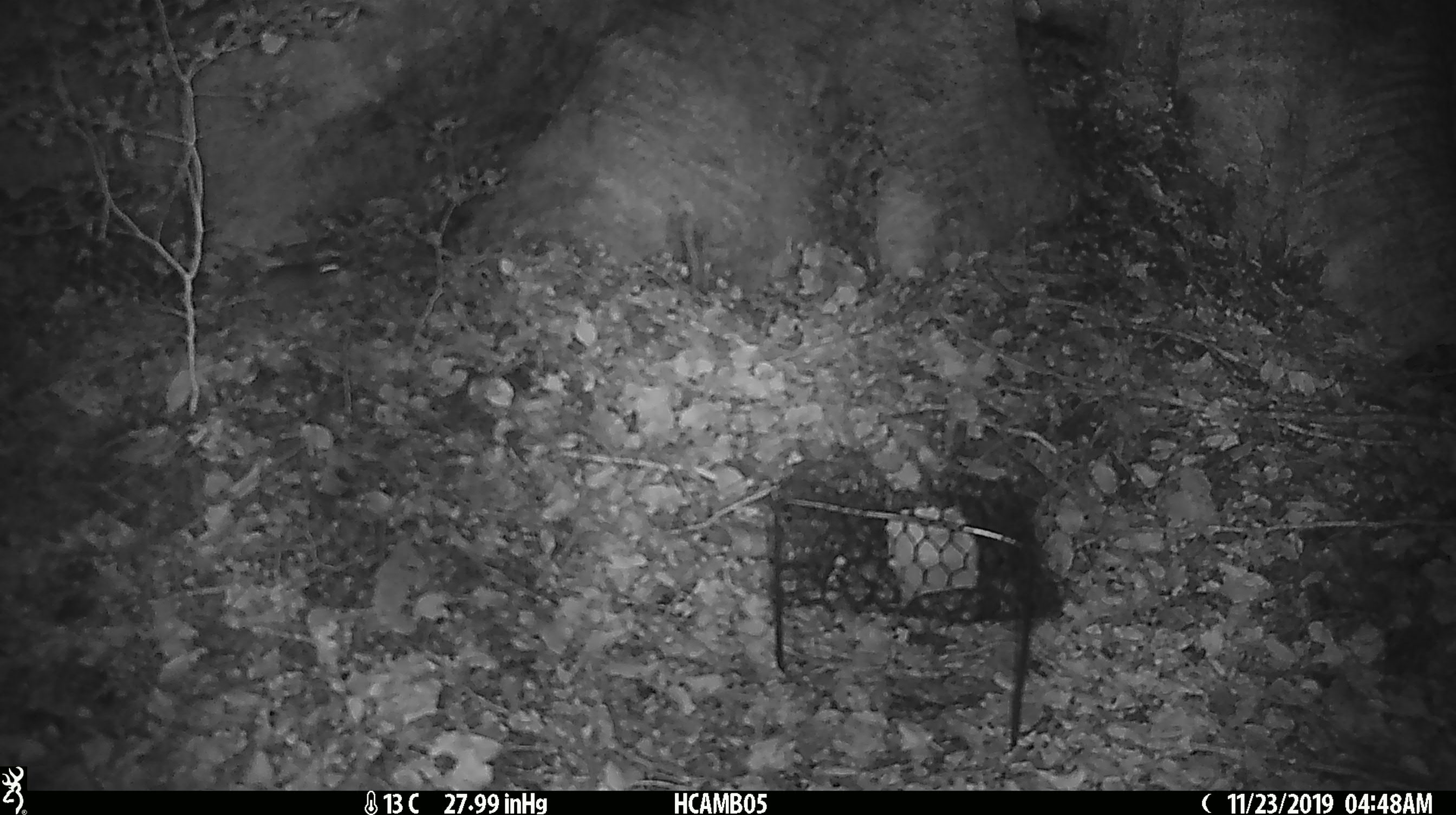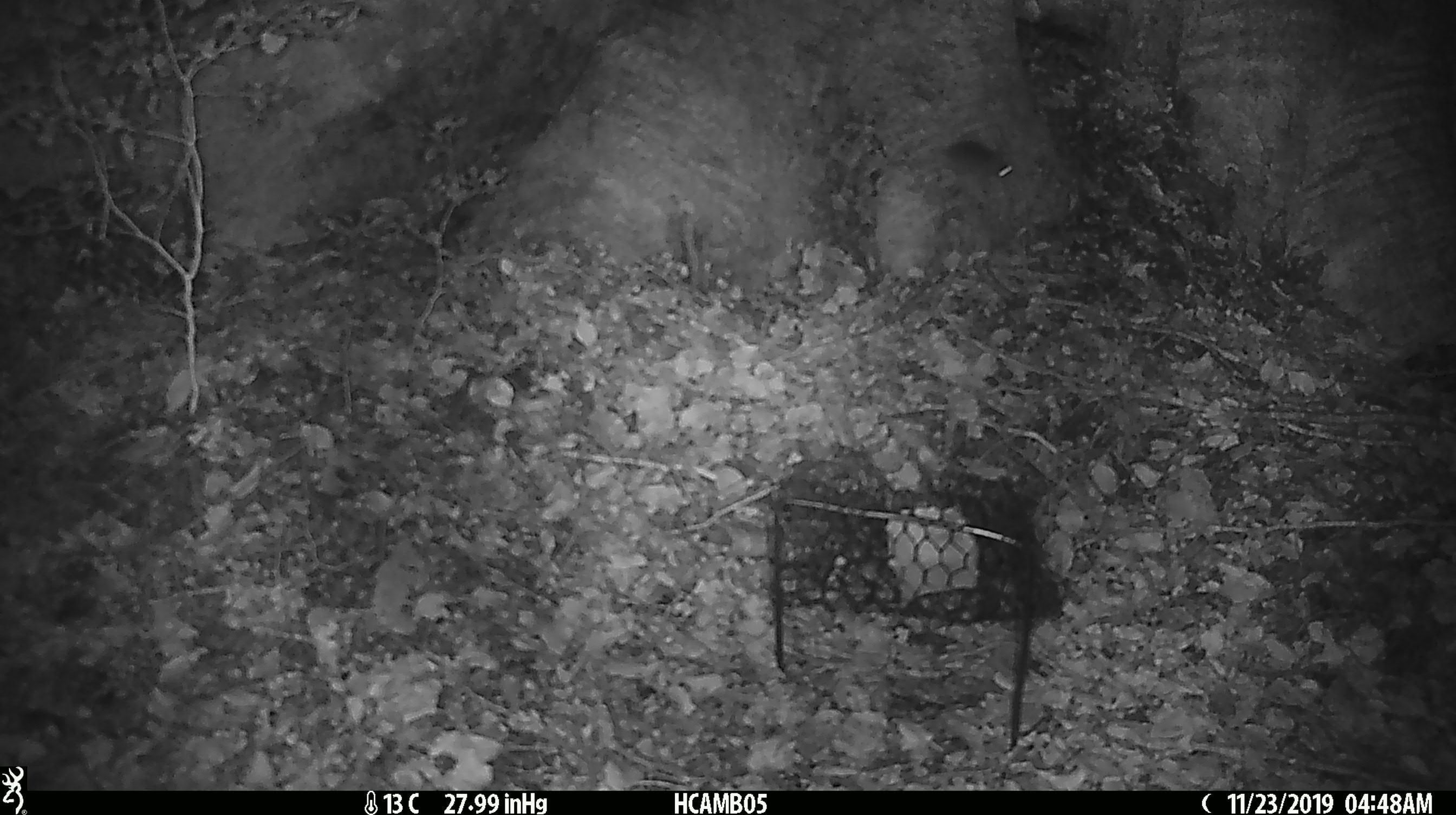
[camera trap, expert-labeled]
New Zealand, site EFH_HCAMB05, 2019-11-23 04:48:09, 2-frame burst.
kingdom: Animalia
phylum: Chordata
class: Mammalia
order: Rodentia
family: Muridae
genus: Mus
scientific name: Mus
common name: mouse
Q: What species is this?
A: Mouse (Mus).